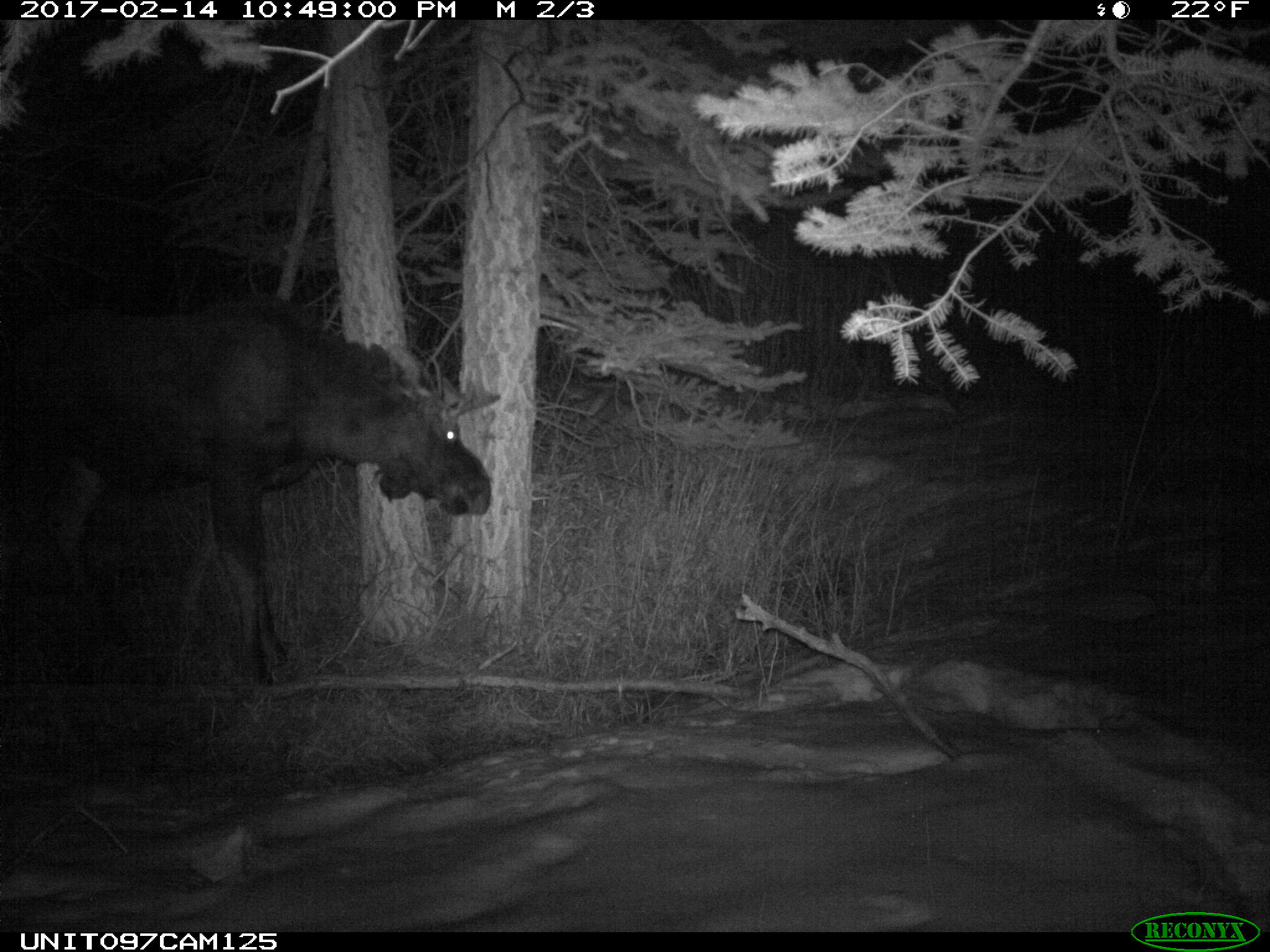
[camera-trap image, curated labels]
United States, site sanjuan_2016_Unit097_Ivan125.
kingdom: Animalia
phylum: Chordata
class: Mammalia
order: Artiodactyla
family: Cervidae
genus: Alces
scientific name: Alces alces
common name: moose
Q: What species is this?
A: Alces alces (moose).